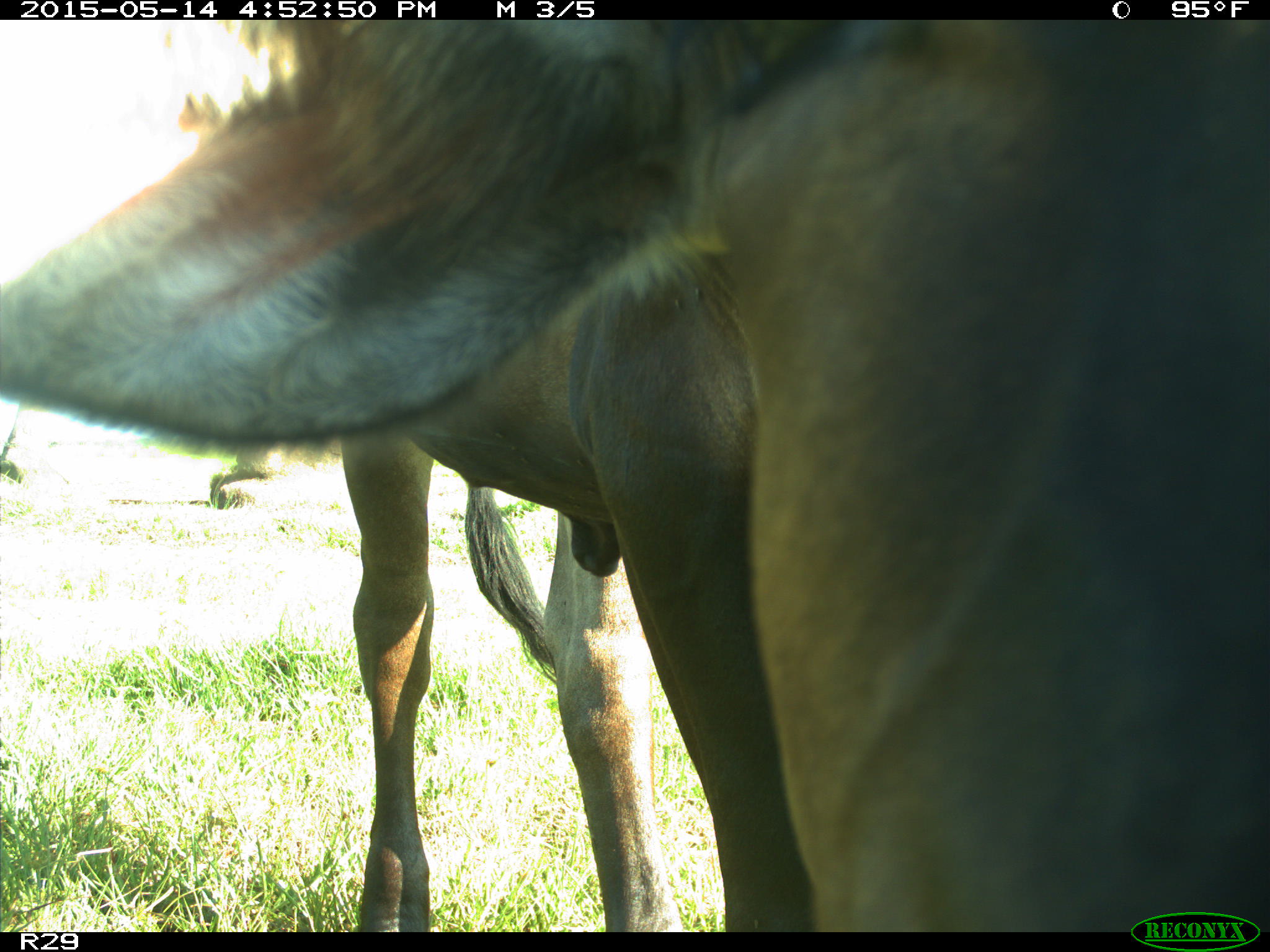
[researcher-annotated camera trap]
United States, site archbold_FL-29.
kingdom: Animalia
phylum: Chordata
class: Mammalia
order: Artiodactyla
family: Bovidae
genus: Bos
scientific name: Bos taurus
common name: domestic cow